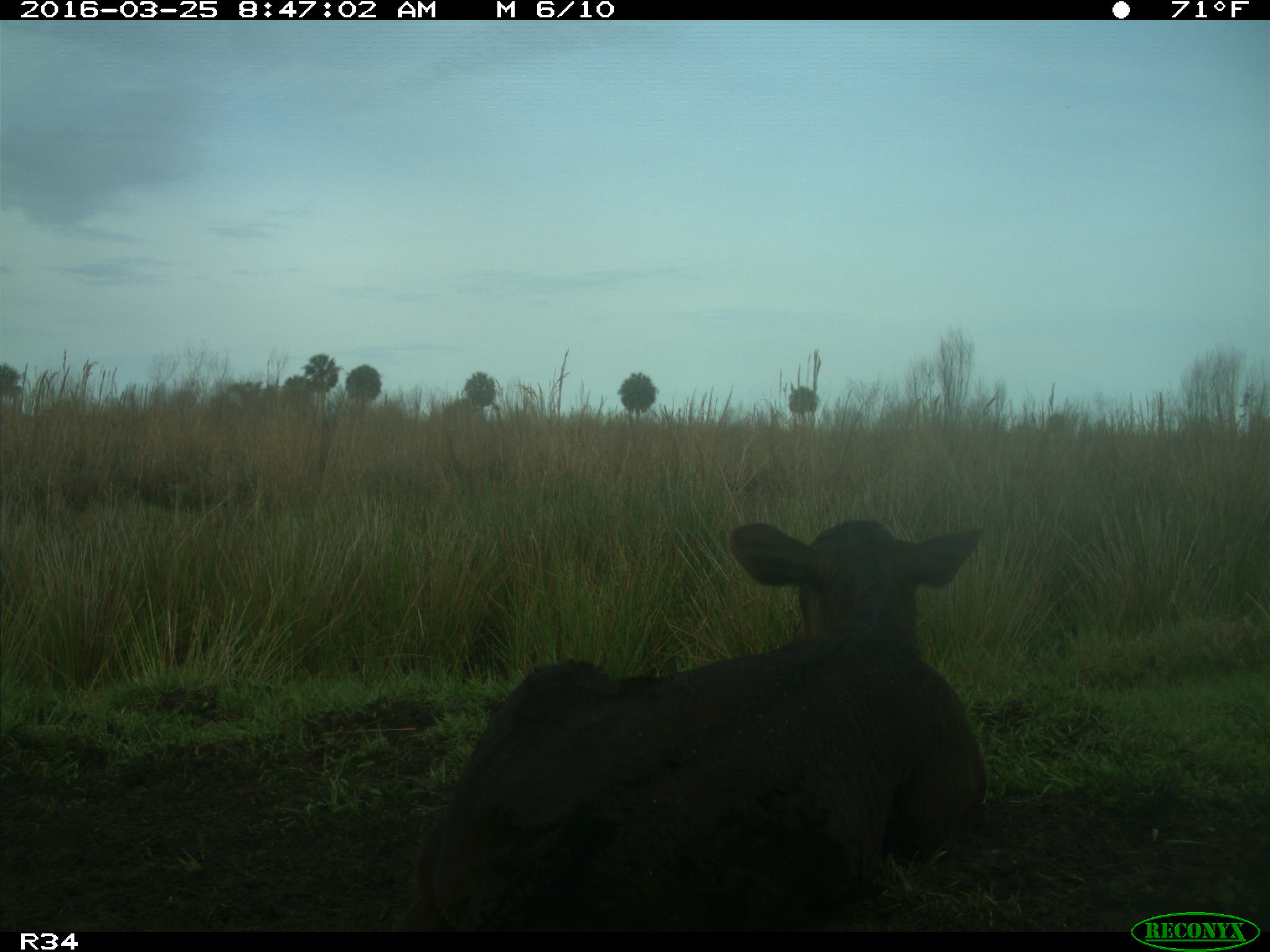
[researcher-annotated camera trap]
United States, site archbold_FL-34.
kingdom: Animalia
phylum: Chordata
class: Mammalia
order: Artiodactyla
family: Bovidae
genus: Bos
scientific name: Bos taurus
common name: domestic cow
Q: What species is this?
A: Bos taurus (domestic cow).